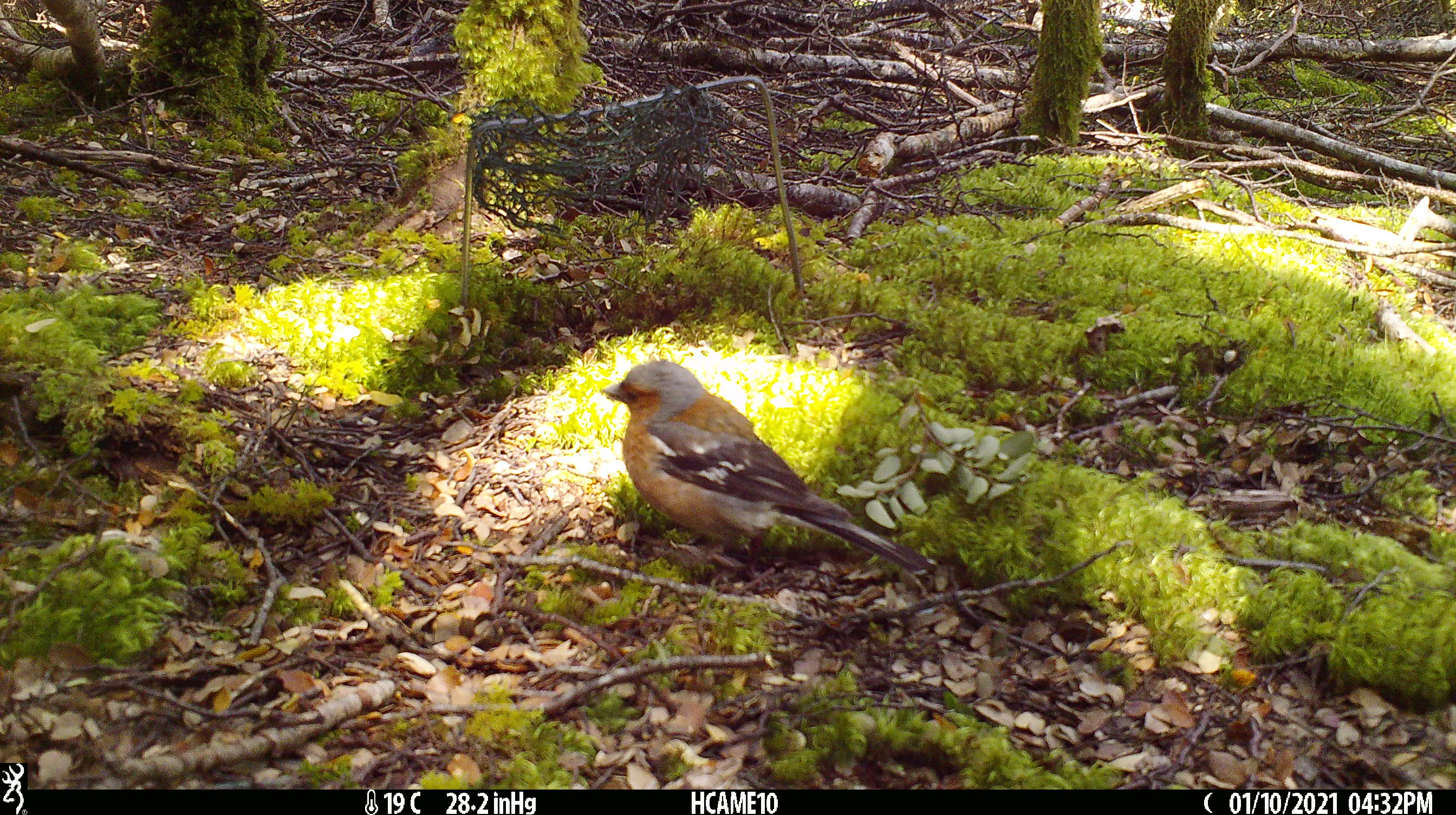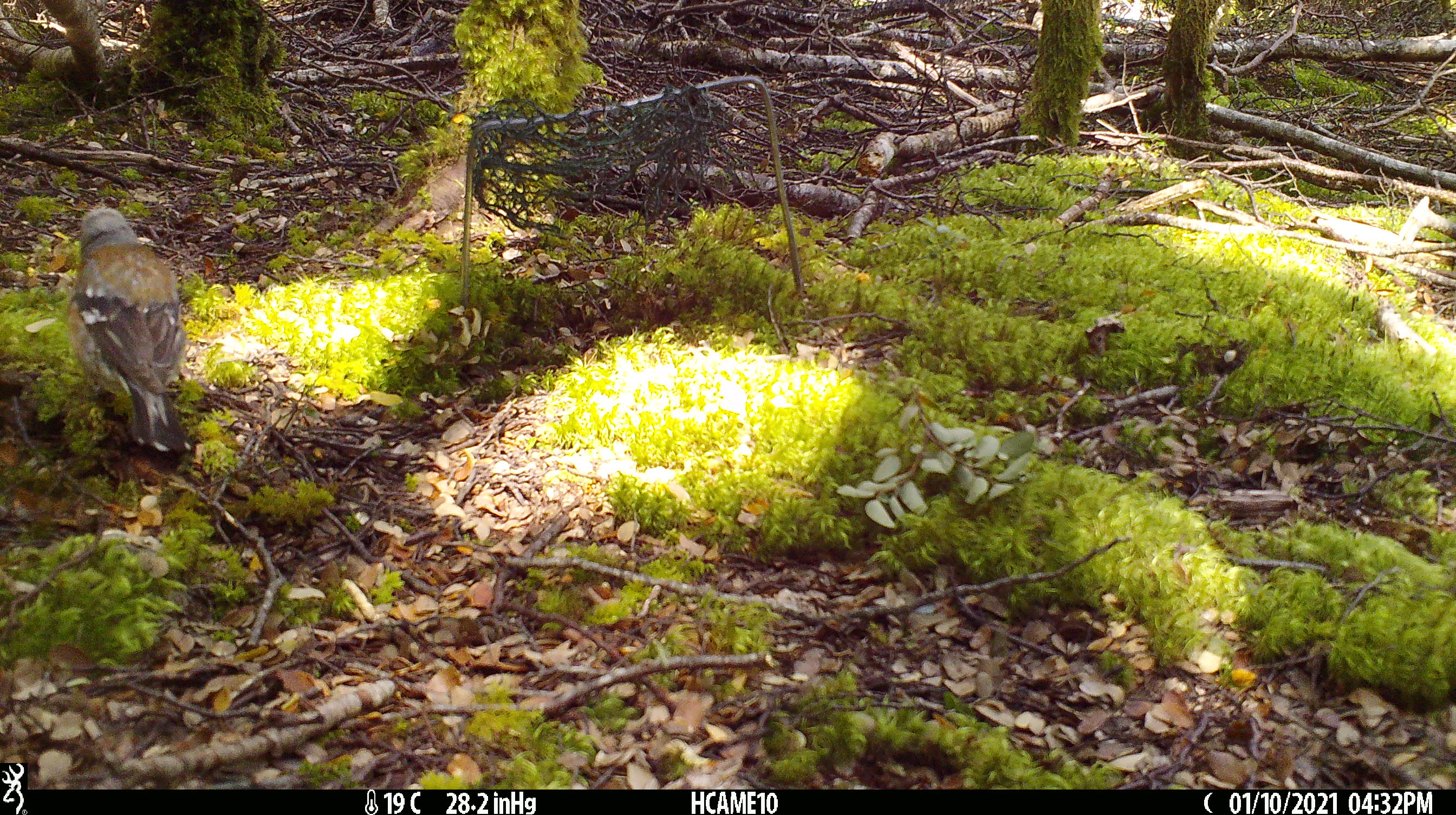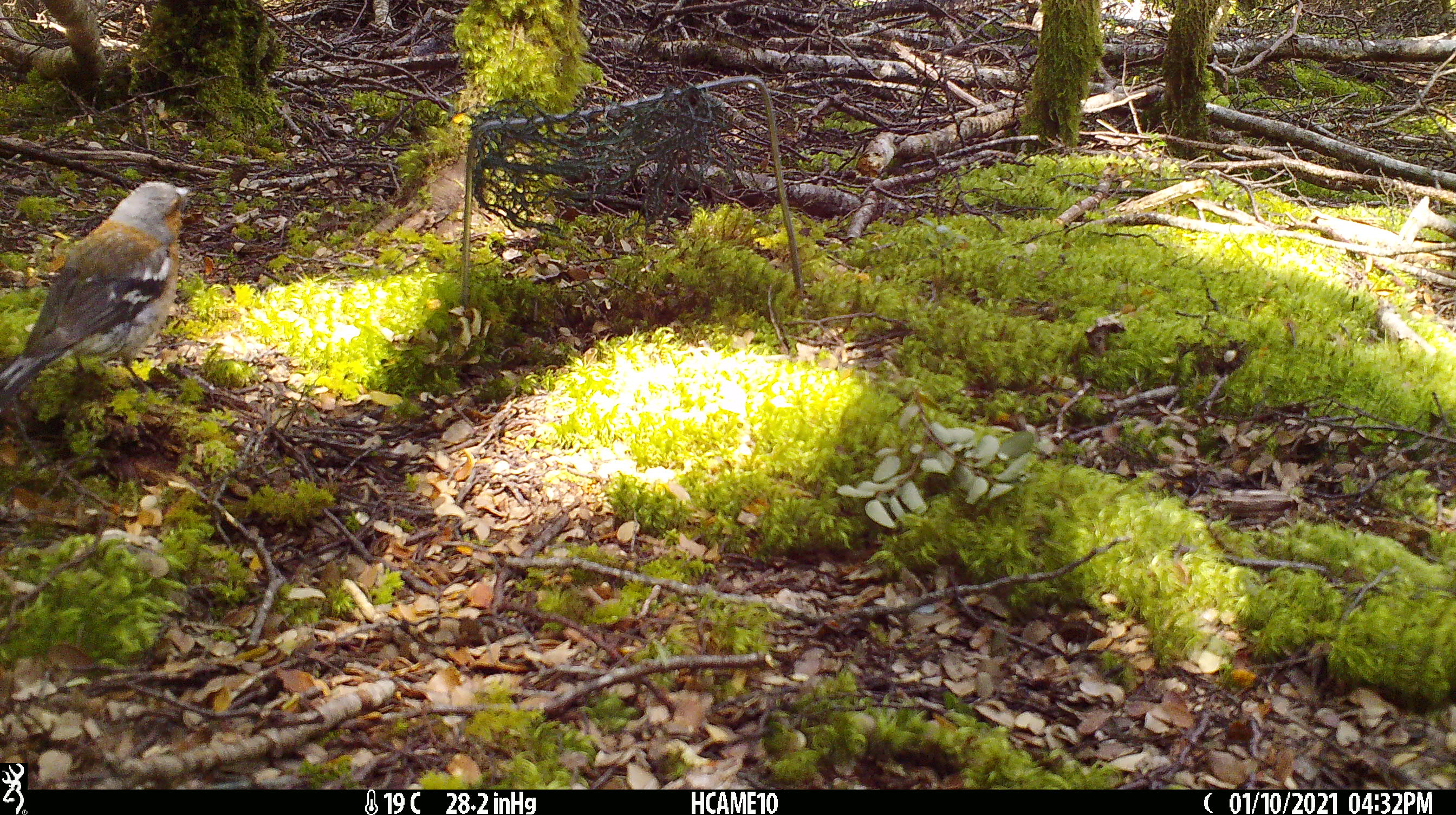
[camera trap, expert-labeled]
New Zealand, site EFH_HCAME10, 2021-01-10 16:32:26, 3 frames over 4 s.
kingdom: Animalia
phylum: Chordata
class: Aves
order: Passeriformes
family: Fringillidae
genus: Fringilla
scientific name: Fringilla coelebs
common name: common chaffinch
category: chaffinch